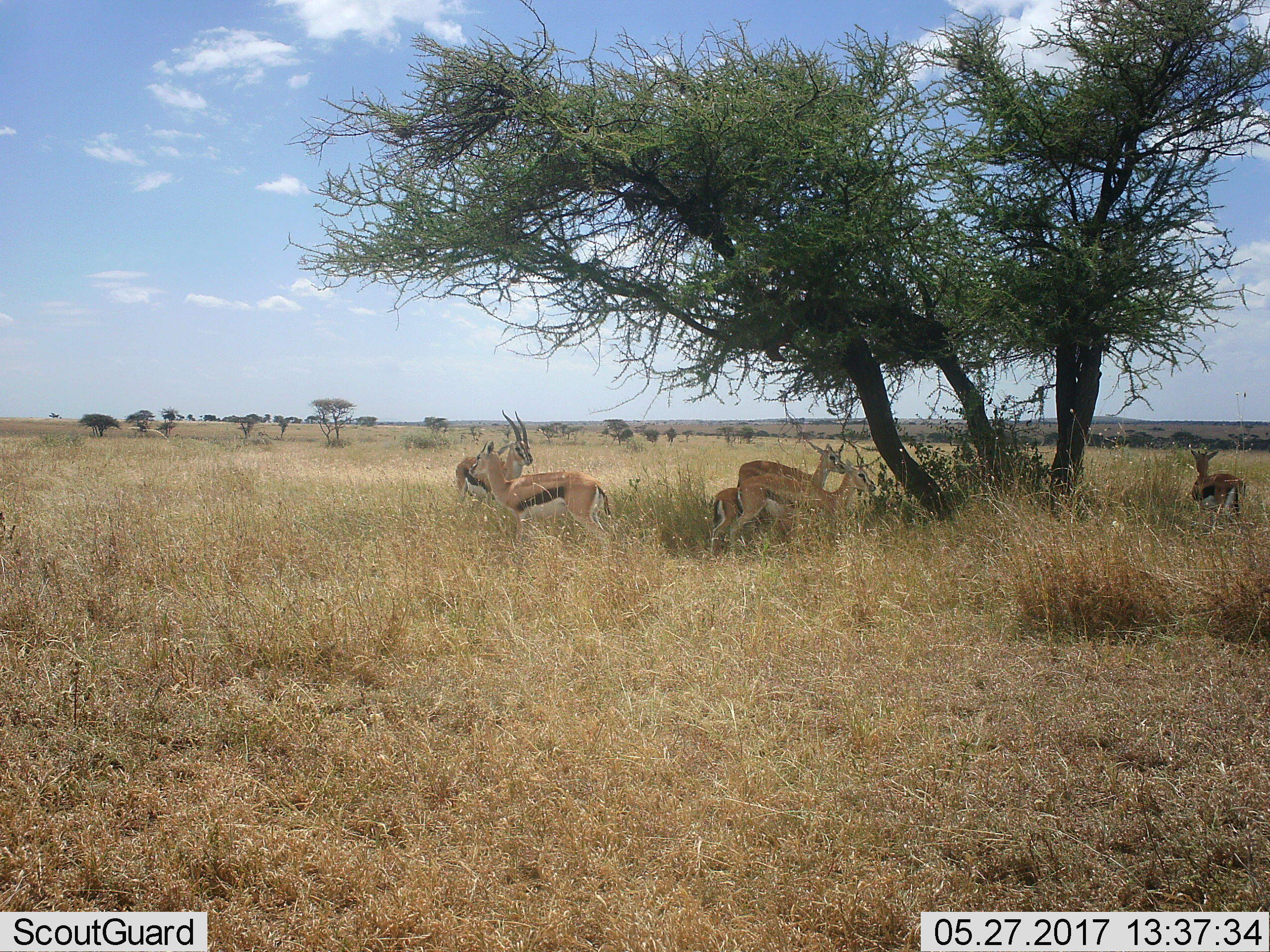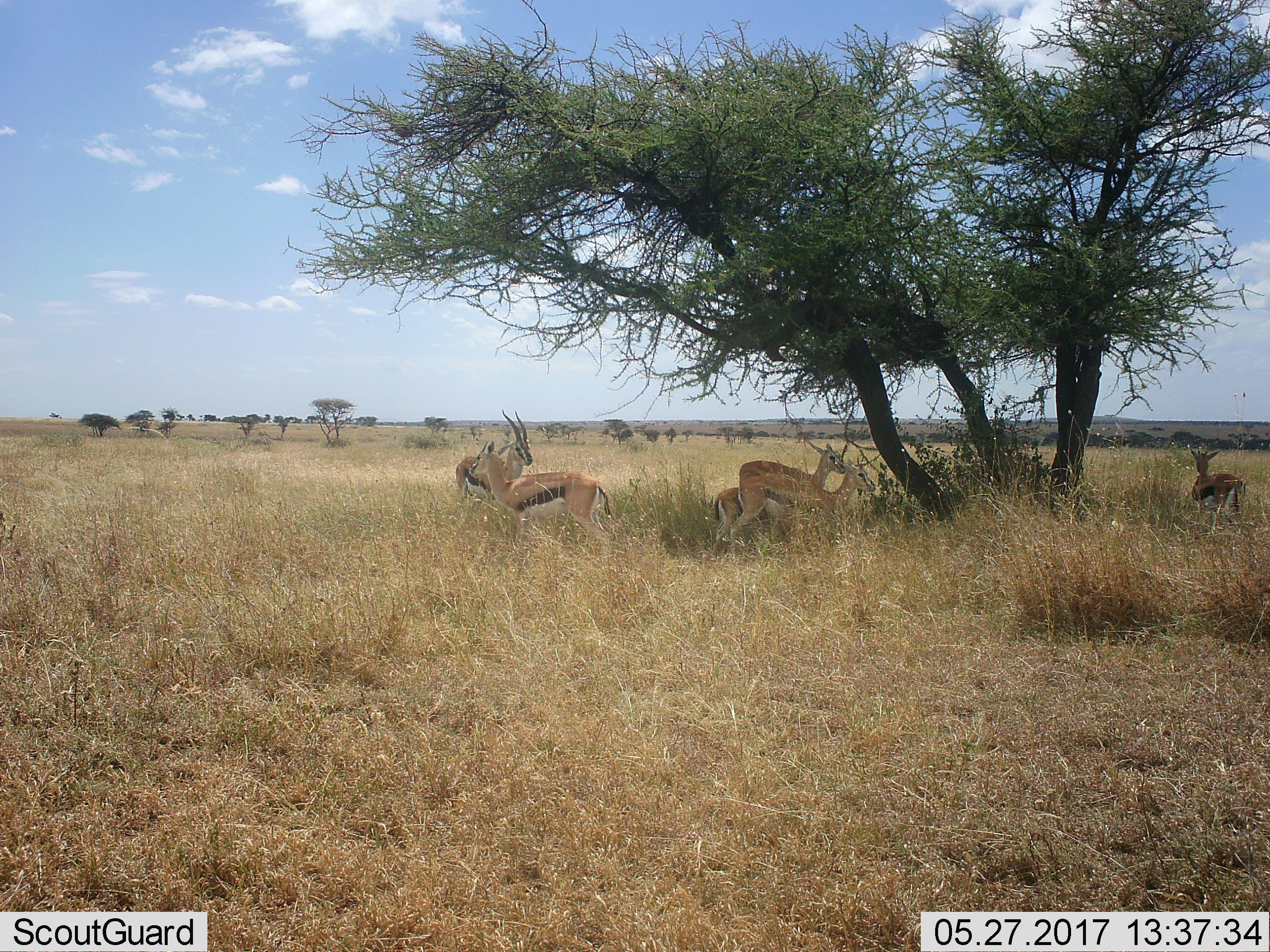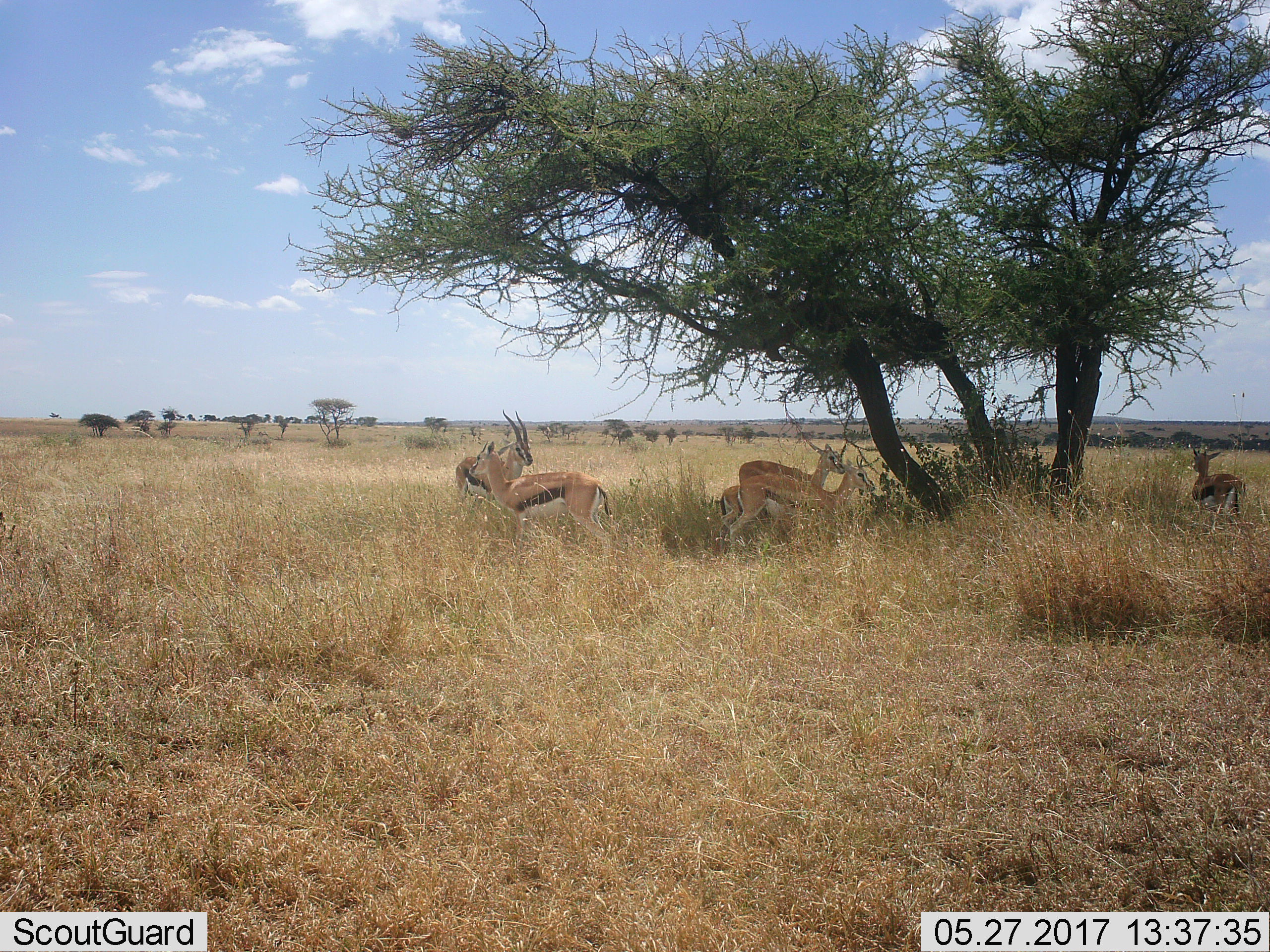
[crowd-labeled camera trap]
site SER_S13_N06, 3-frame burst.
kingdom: Animalia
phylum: Chordata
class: Mammalia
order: Artiodactyla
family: Bovidae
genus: Eudorcas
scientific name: Eudorcas thomsonii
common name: thomson's gazelle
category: gazellethomsons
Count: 6.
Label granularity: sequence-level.